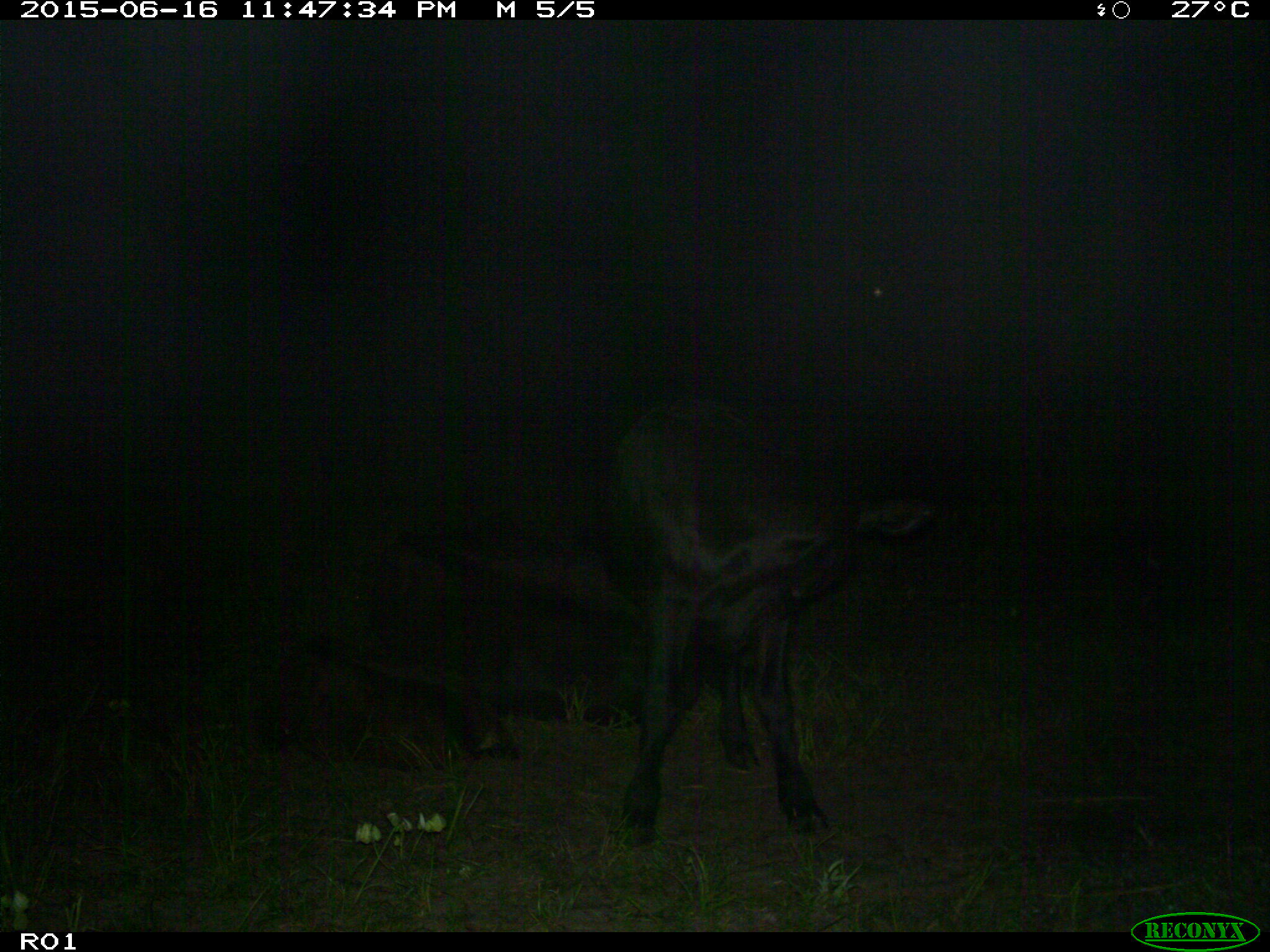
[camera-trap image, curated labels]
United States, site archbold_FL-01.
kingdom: Animalia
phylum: Chordata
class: Mammalia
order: Artiodactyla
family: Bovidae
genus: Bos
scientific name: Bos taurus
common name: domestic cow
Bos taurus (domestic cow).